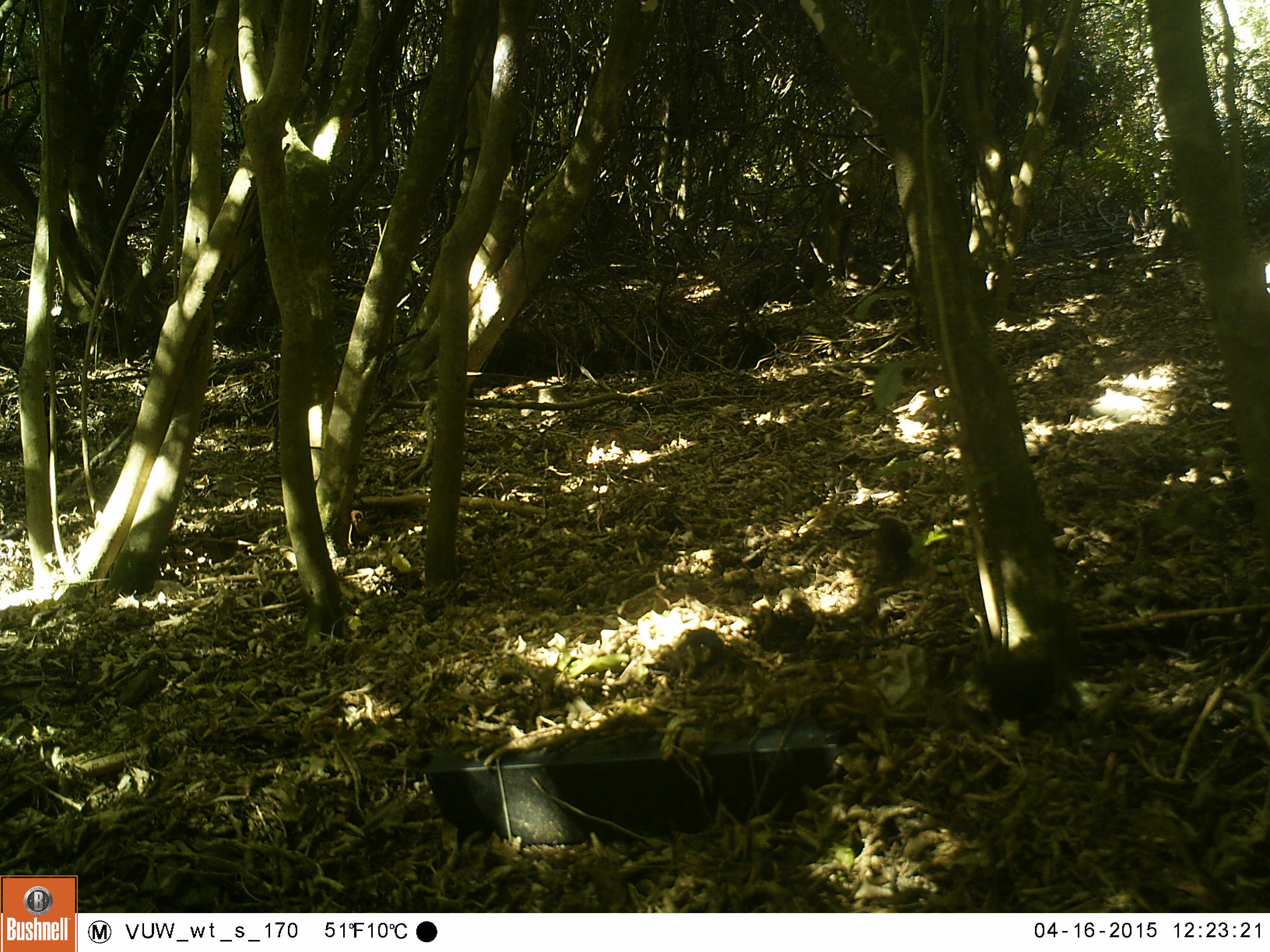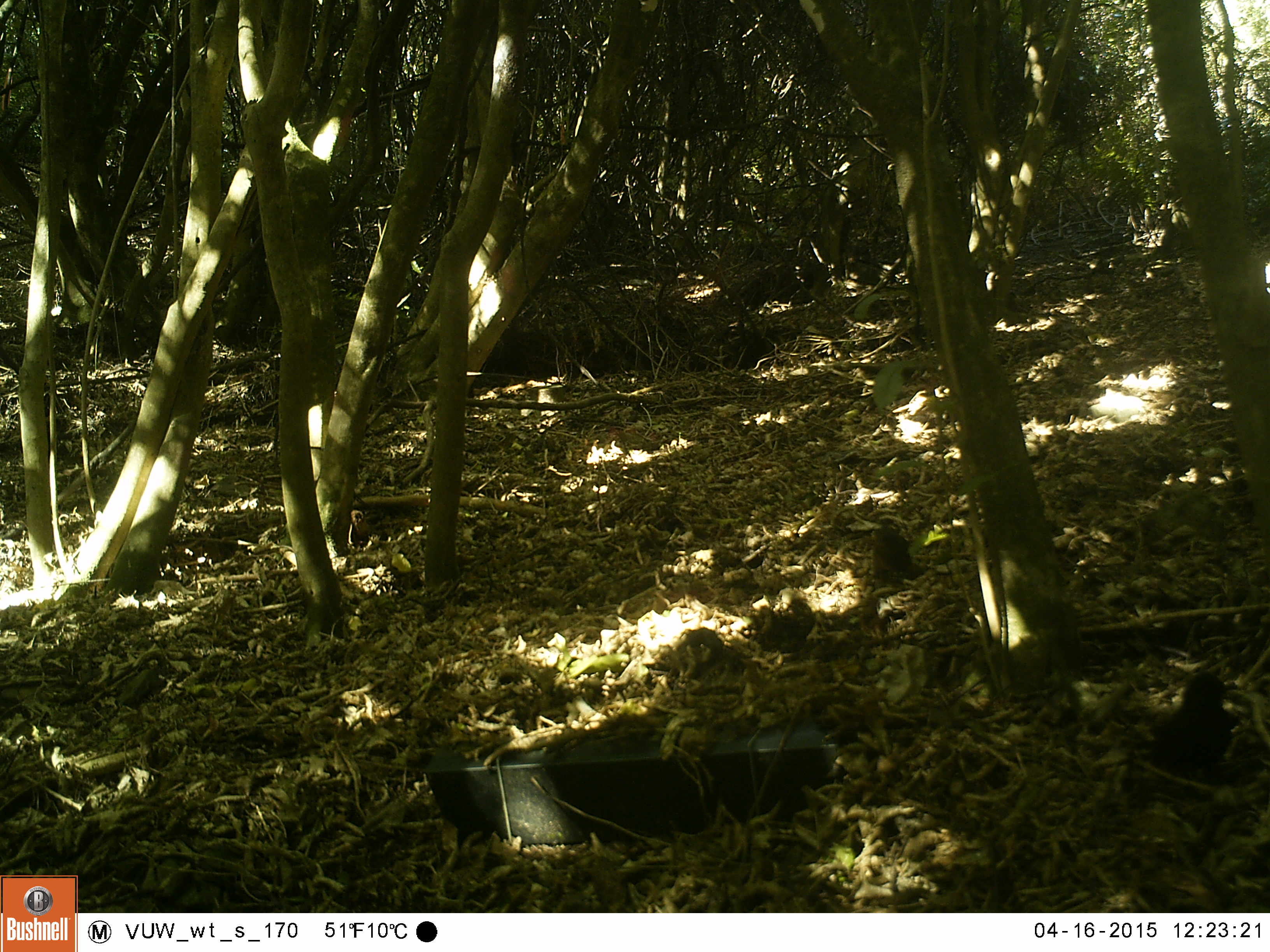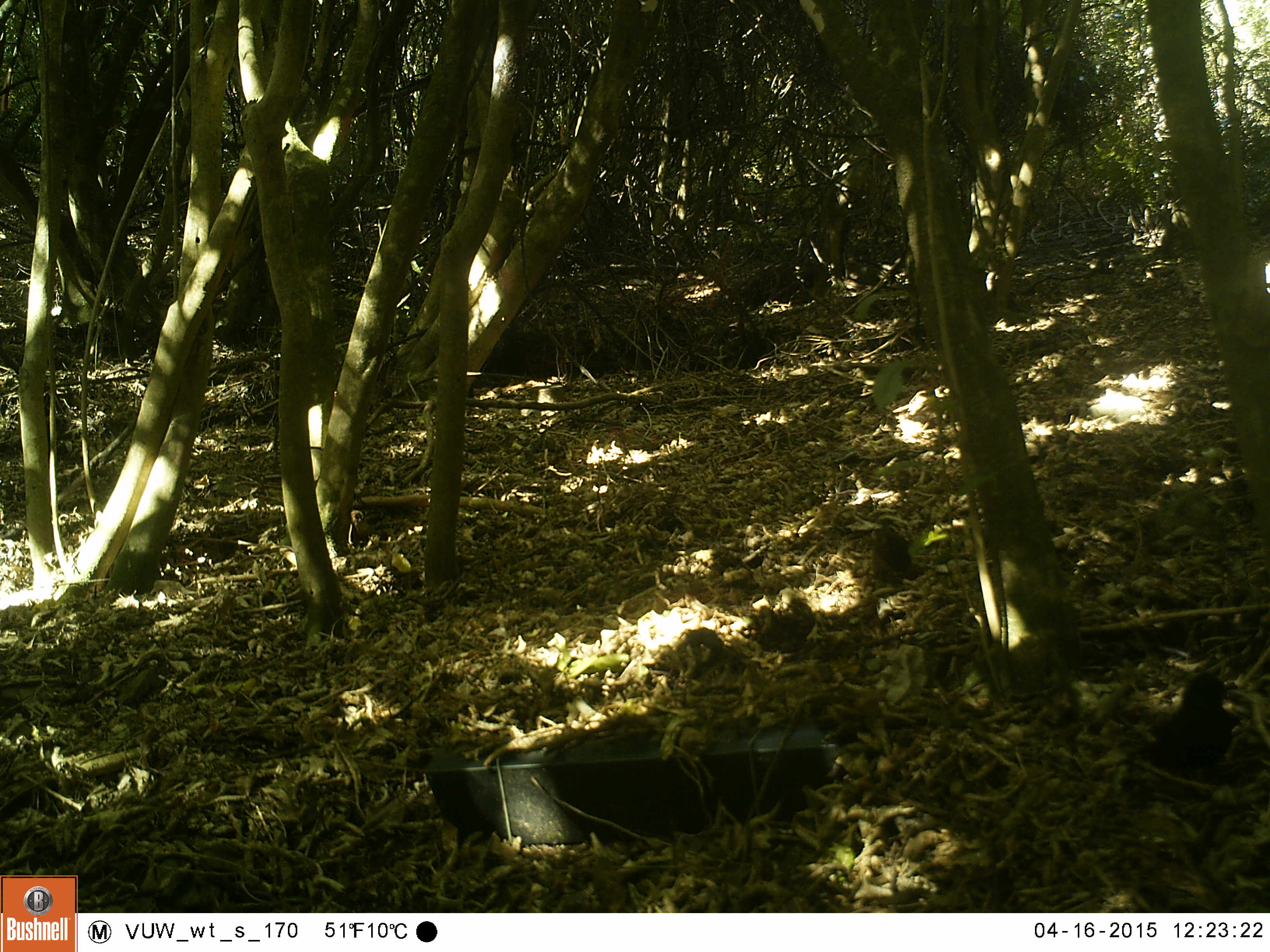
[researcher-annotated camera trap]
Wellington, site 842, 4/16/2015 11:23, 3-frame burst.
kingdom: Animalia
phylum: Chordata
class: Aves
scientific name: Aves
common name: bird